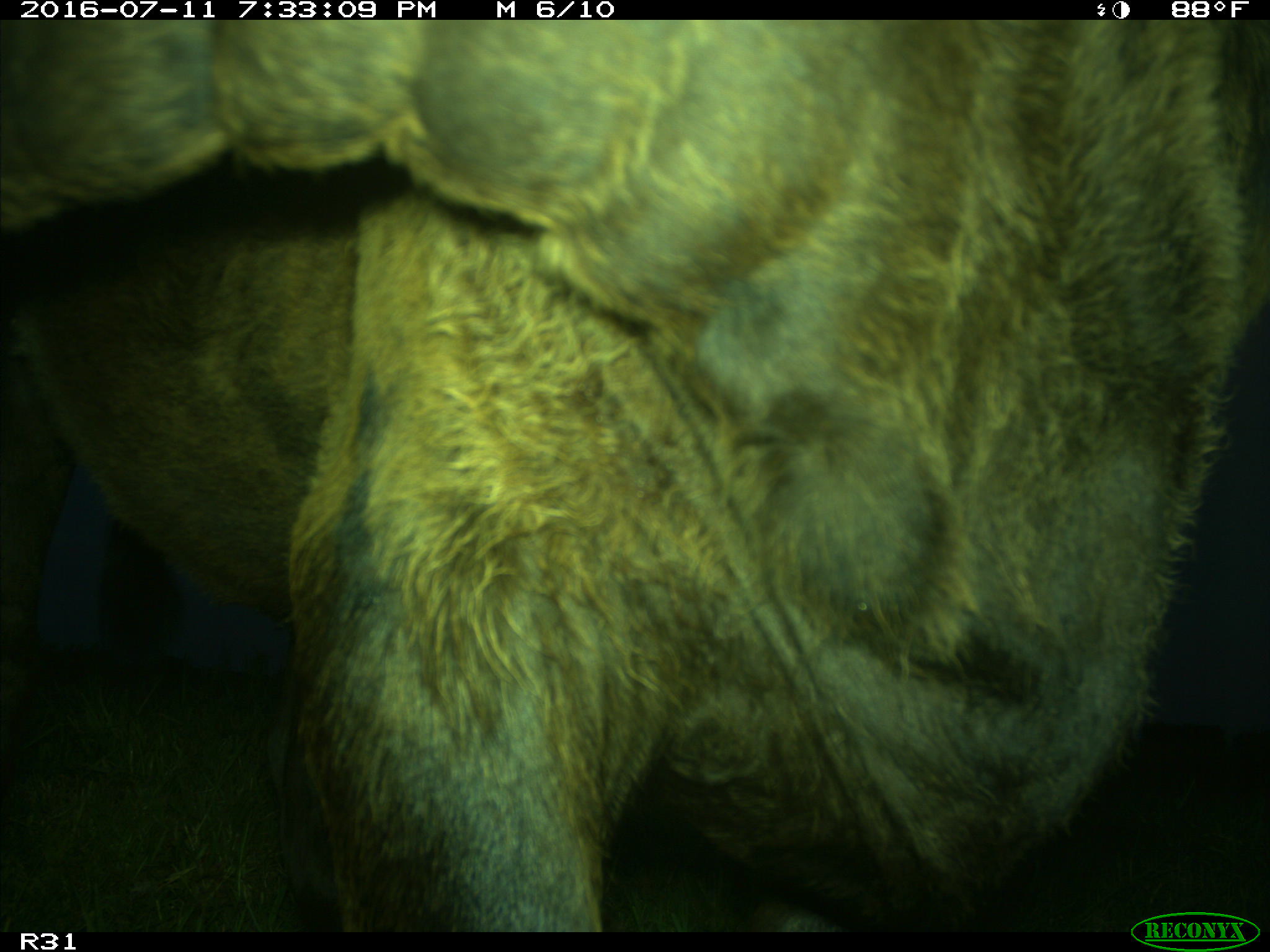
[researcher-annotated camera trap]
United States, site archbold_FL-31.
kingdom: Animalia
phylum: Chordata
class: Mammalia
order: Artiodactyla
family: Bovidae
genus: Bos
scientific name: Bos taurus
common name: domestic cow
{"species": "Bos taurus (domestic cow)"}